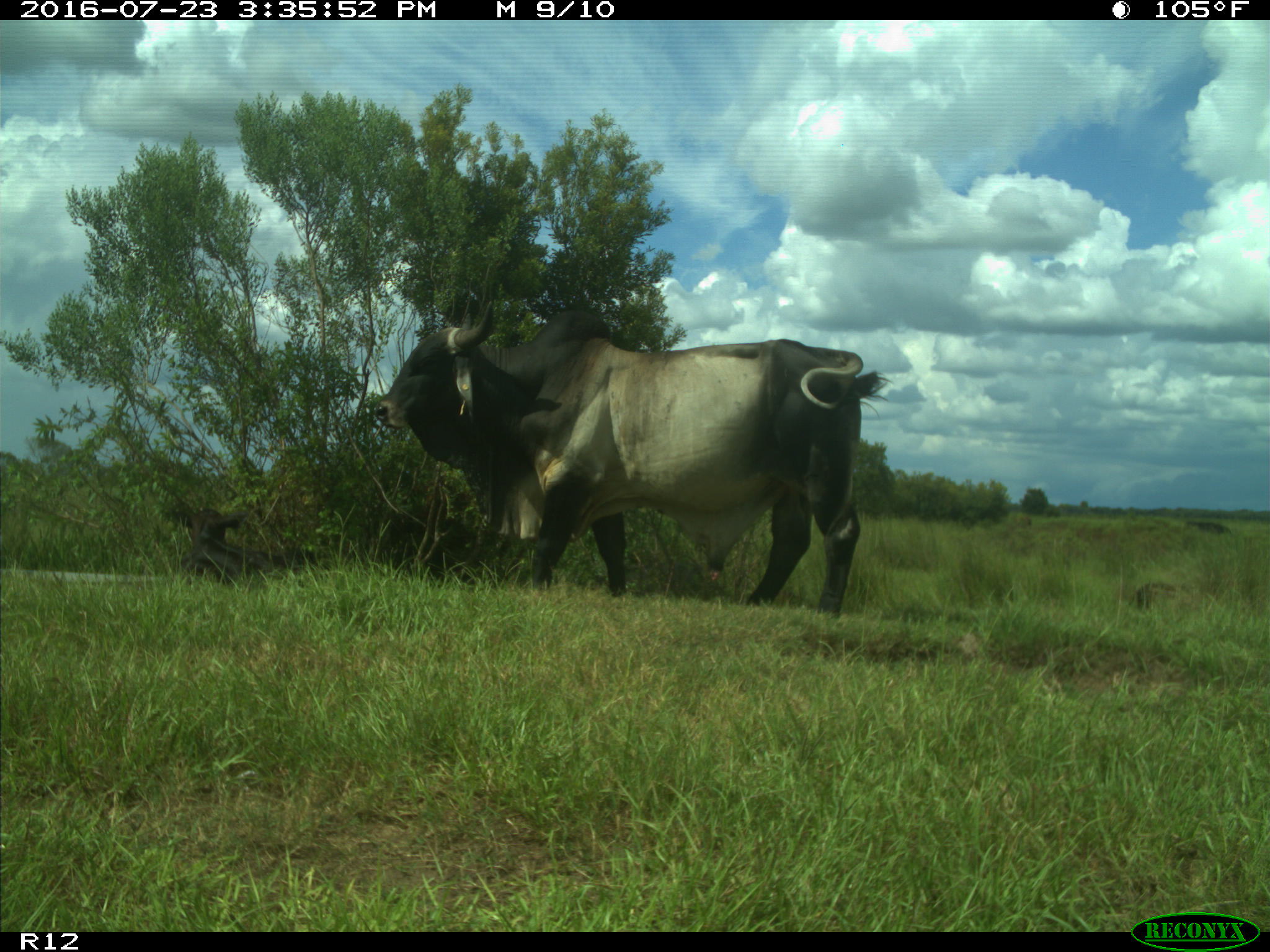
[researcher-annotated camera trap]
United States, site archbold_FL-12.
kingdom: Animalia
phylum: Chordata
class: Mammalia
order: Artiodactyla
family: Bovidae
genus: Bos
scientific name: Bos taurus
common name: domestic cow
Bos taurus (domestic cow).